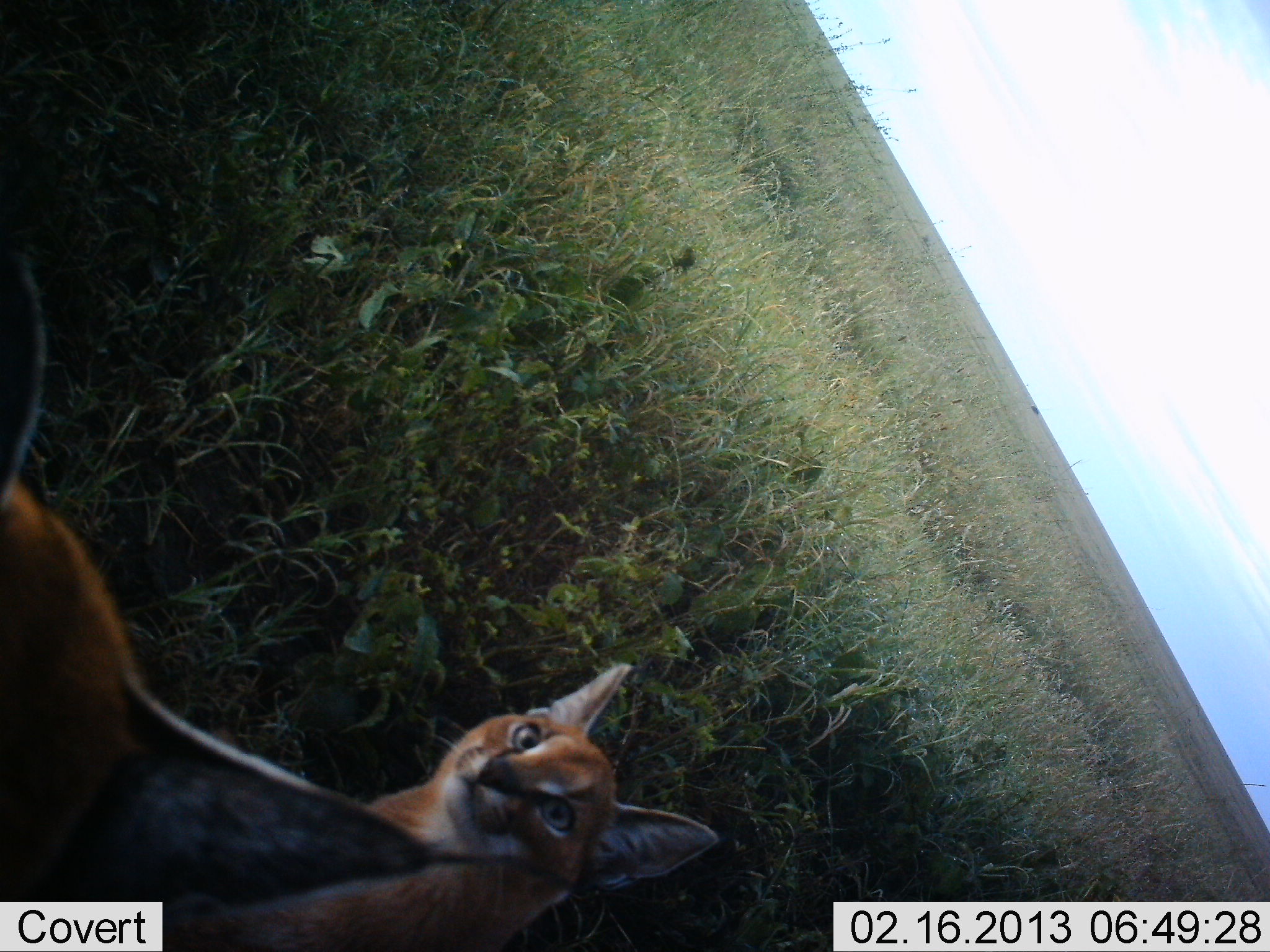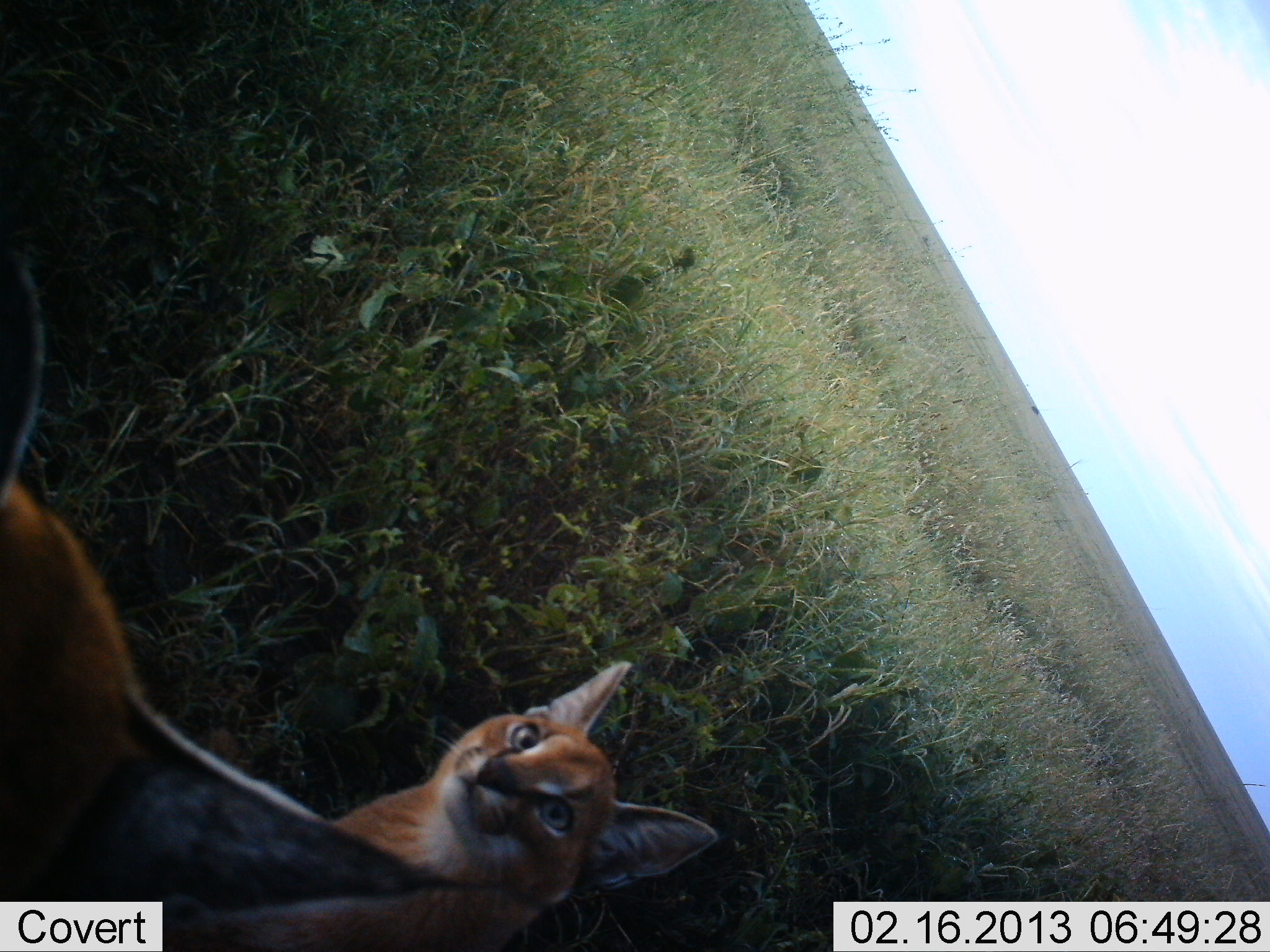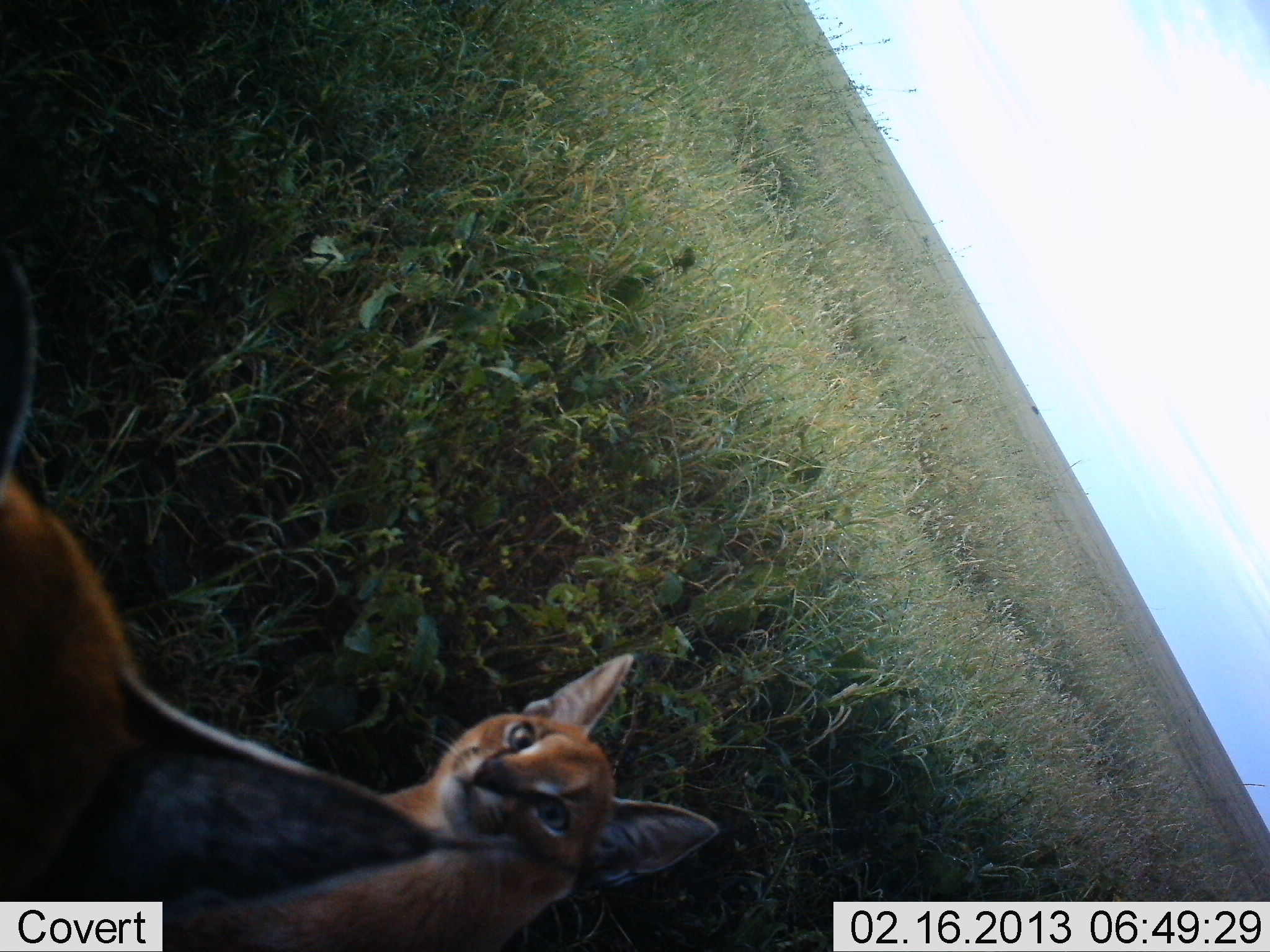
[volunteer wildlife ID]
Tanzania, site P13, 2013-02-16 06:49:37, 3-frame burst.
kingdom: Animalia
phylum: Chordata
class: Mammalia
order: Carnivora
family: Felidae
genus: Caracal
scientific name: Caracal caracal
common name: caracal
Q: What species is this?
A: Caracal (Caracal caracal).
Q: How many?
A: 2.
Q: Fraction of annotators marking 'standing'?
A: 31%.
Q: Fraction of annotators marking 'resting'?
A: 55%.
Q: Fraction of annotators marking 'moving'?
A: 0%.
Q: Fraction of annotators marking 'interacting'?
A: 17%.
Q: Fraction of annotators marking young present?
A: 3%.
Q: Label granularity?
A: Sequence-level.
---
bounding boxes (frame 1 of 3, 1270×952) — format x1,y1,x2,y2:
animal: 0,476,716,952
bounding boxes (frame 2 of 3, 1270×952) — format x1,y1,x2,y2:
animal: 0,476,716,952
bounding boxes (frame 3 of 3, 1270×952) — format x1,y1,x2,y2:
animal: 0,476,716,952